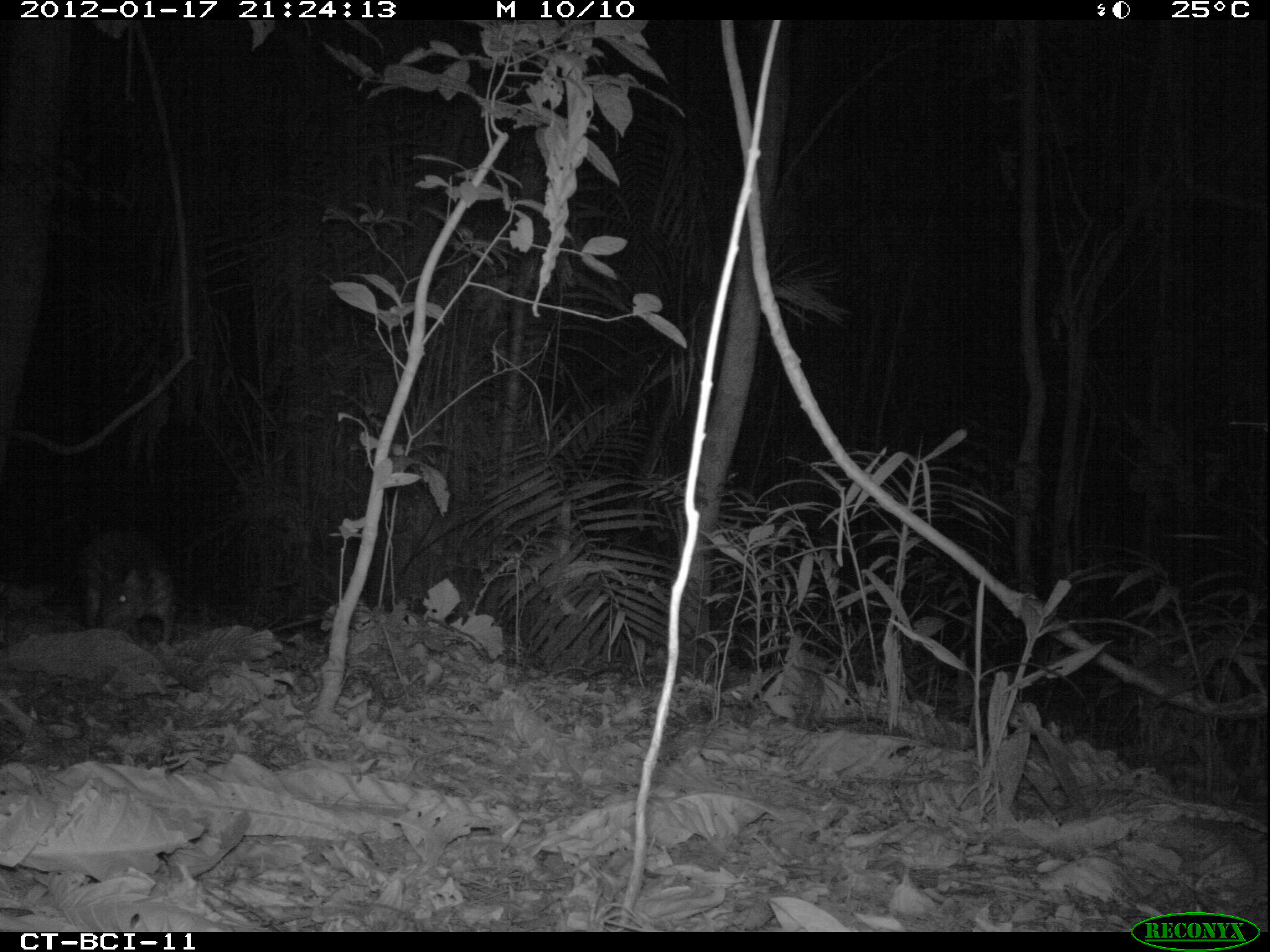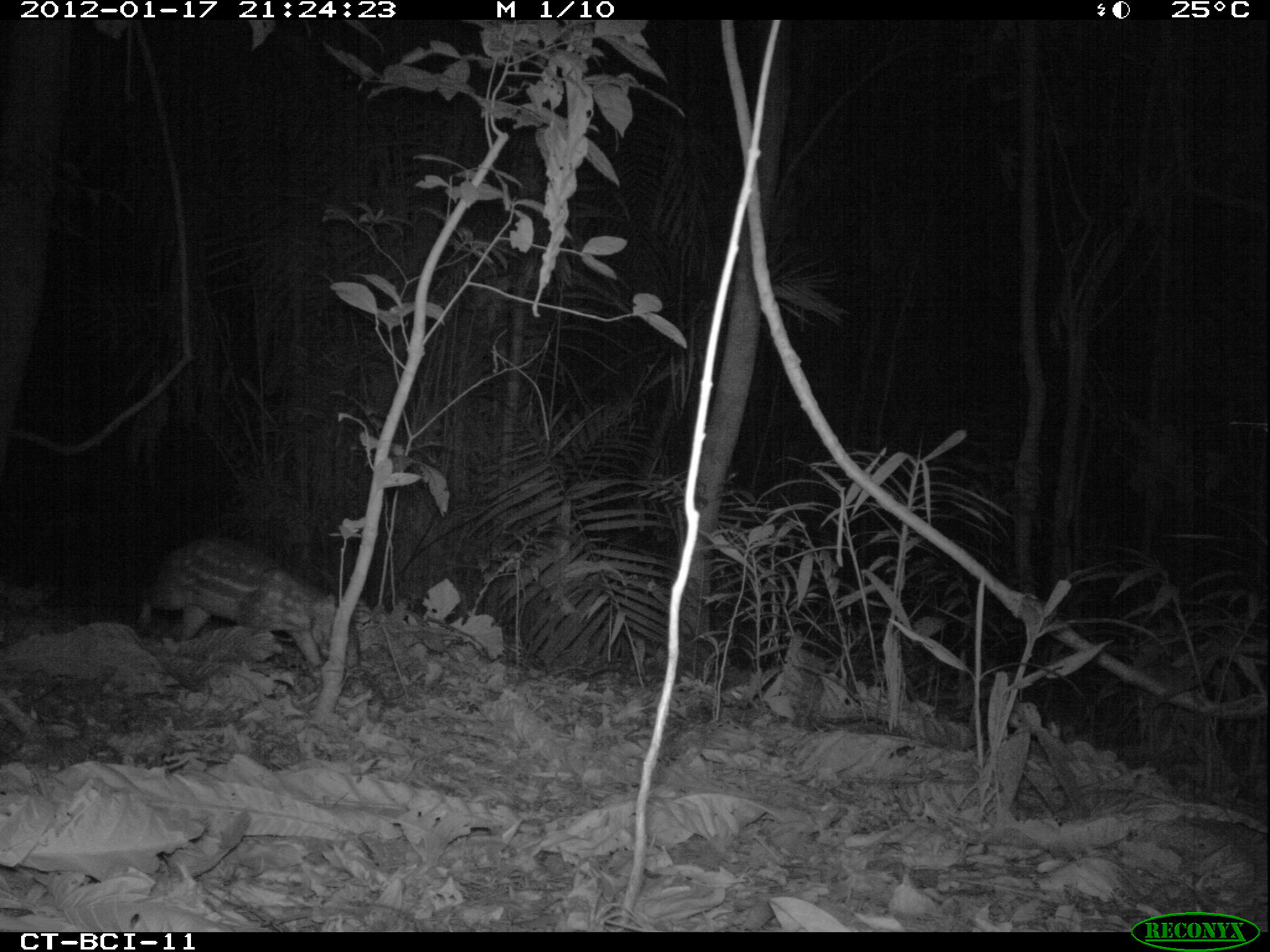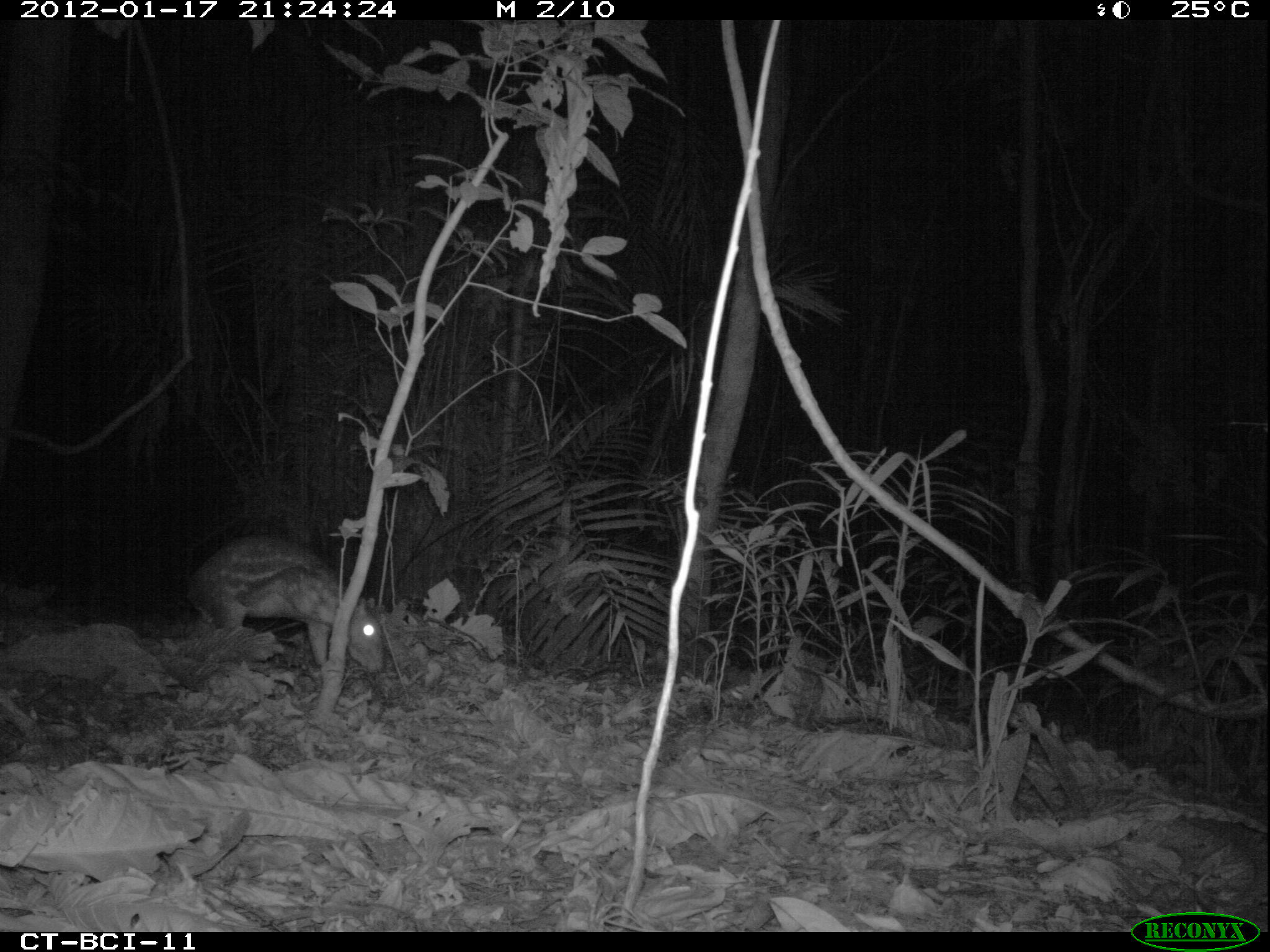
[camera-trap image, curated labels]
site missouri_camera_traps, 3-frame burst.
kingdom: Animalia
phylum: Chordata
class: Mammalia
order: Rodentia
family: Cuniculidae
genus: Cuniculus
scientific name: Cuniculus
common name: paca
Paca (Cuniculus). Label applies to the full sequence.